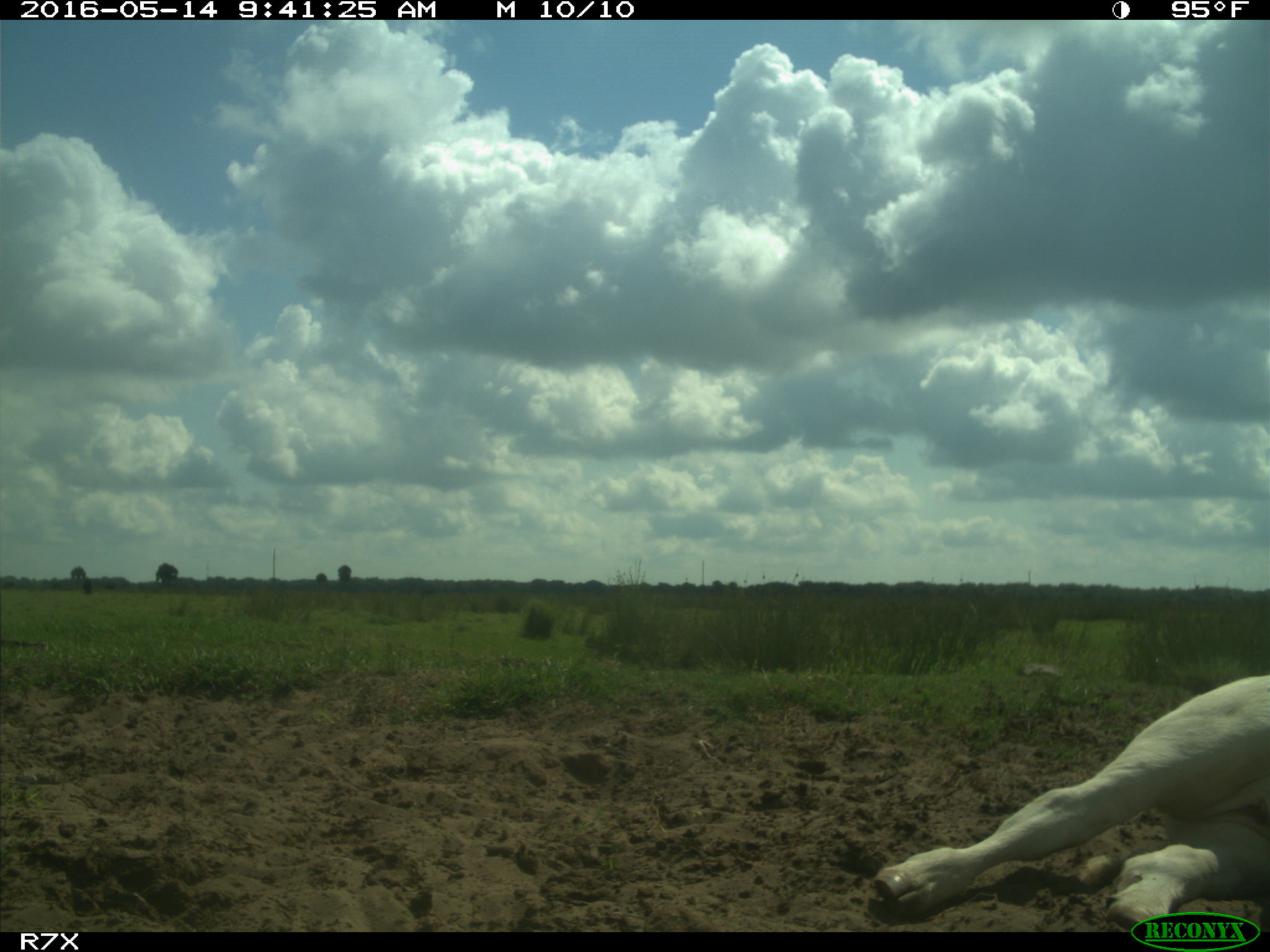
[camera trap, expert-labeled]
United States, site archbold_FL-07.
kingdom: Animalia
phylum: Chordata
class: Mammalia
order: Artiodactyla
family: Bovidae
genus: Bos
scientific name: Bos taurus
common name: domestic cow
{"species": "Bos taurus (domestic cow)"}